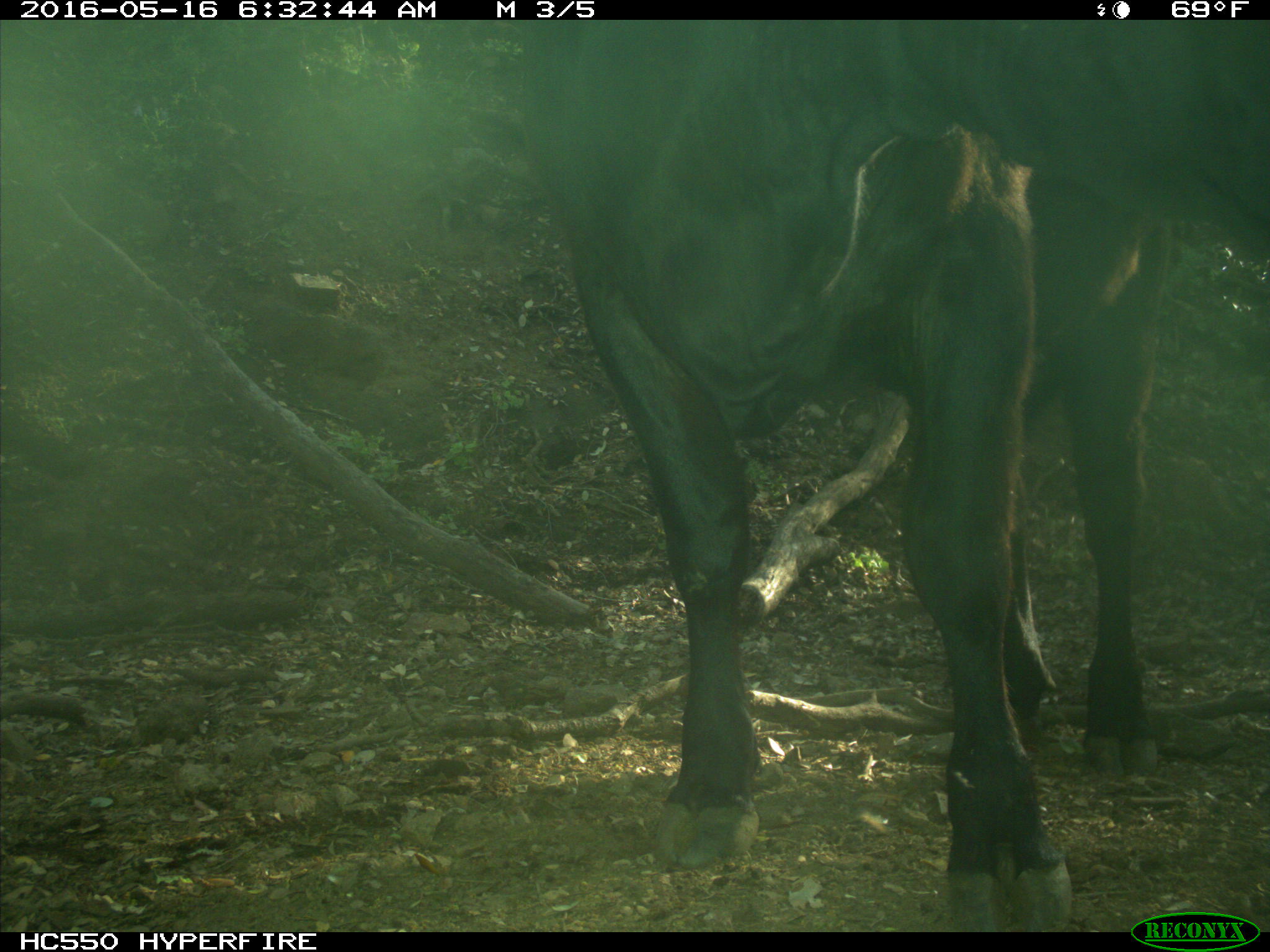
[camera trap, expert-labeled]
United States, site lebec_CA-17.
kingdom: Animalia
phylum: Chordata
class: Mammalia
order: Artiodactyla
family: Bovidae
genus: Bos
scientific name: Bos taurus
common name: domestic cow